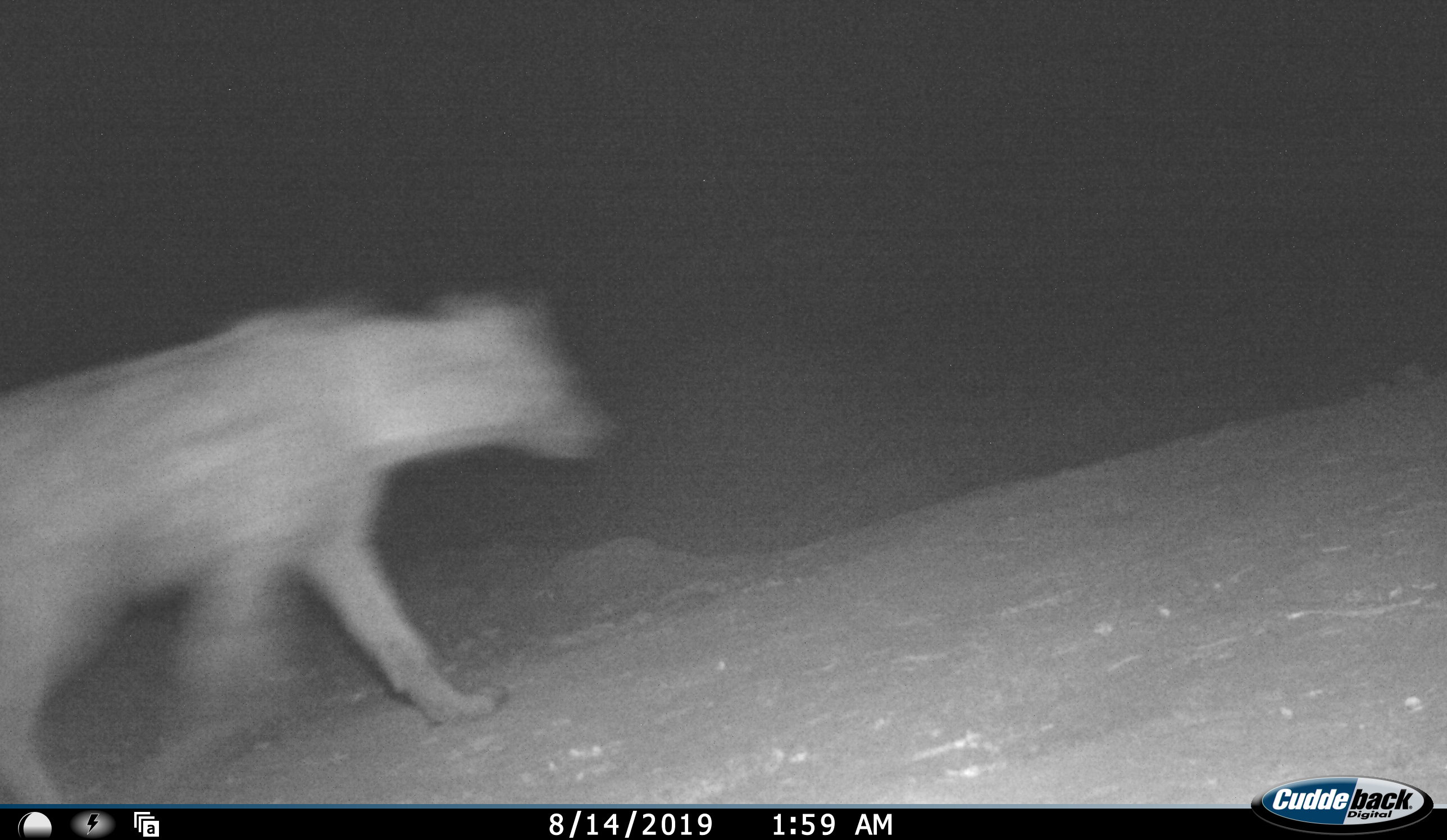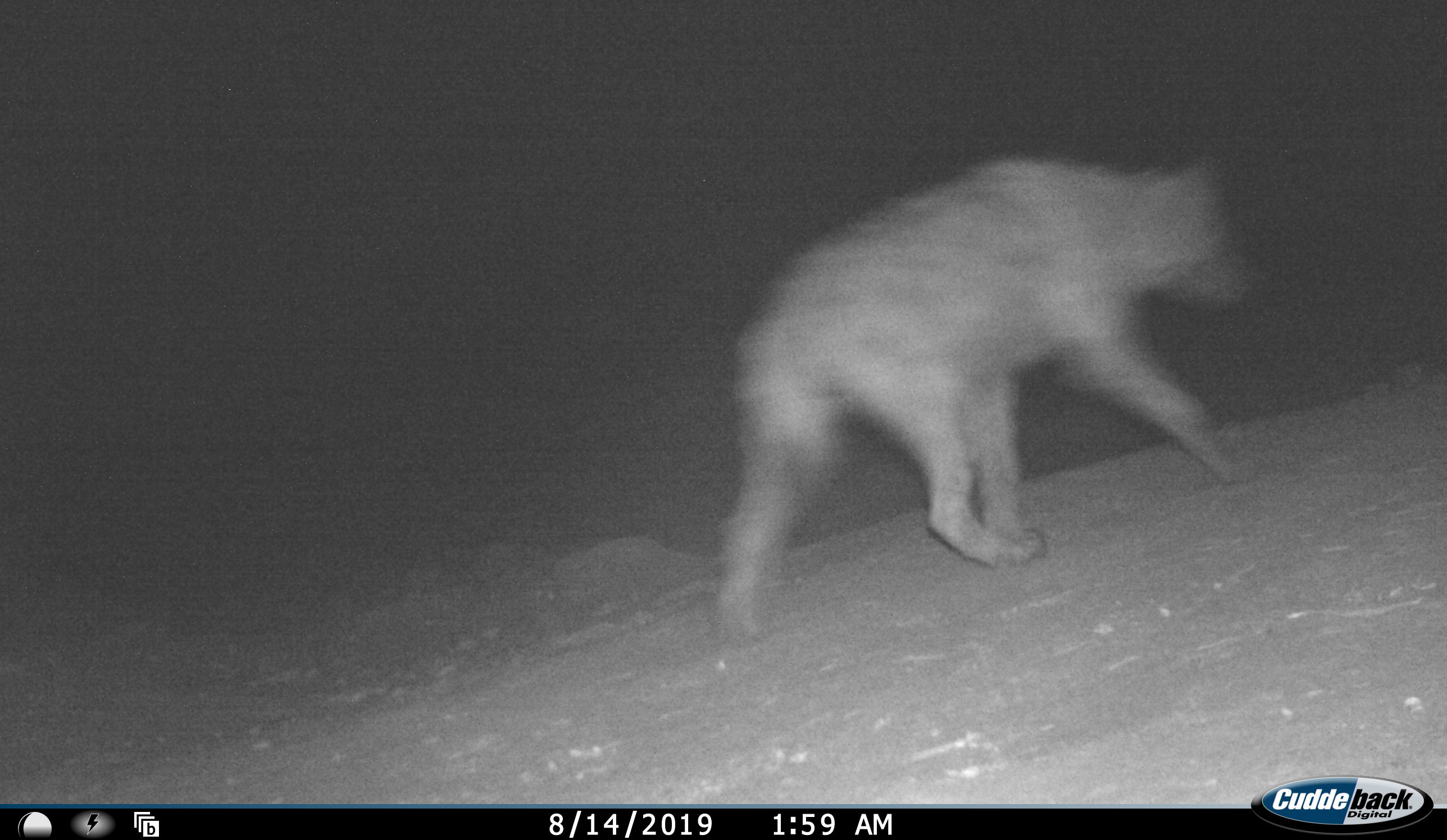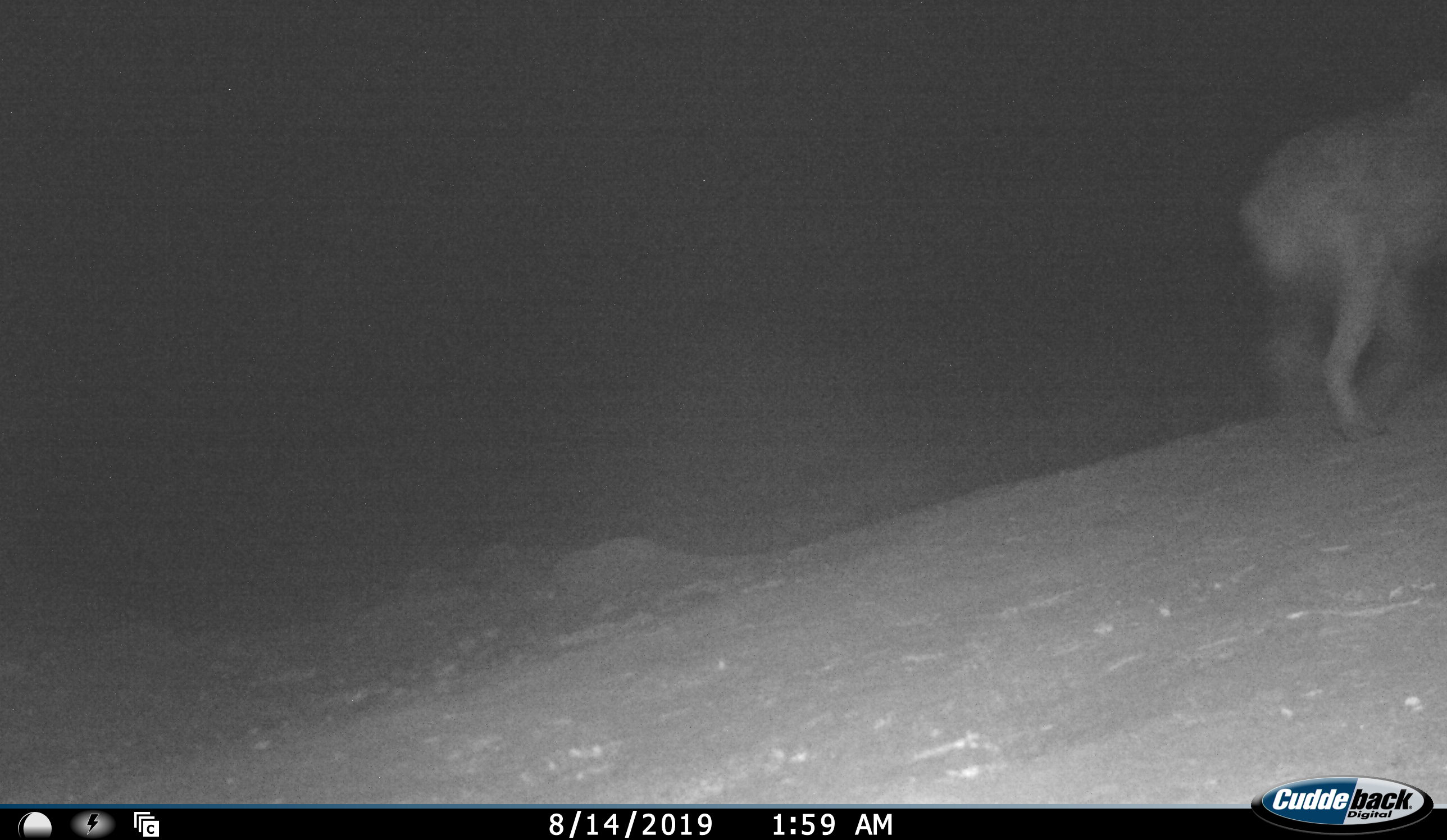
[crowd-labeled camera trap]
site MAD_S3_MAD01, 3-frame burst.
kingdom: Animalia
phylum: Chordata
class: Mammalia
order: Carnivora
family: Hyaenidae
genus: Crocuta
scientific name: Crocuta crocuta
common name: spotted hyena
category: hyenaspotted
Hyenaspotted (spotted hyena) (Crocuta crocuta), count 1. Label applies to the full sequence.